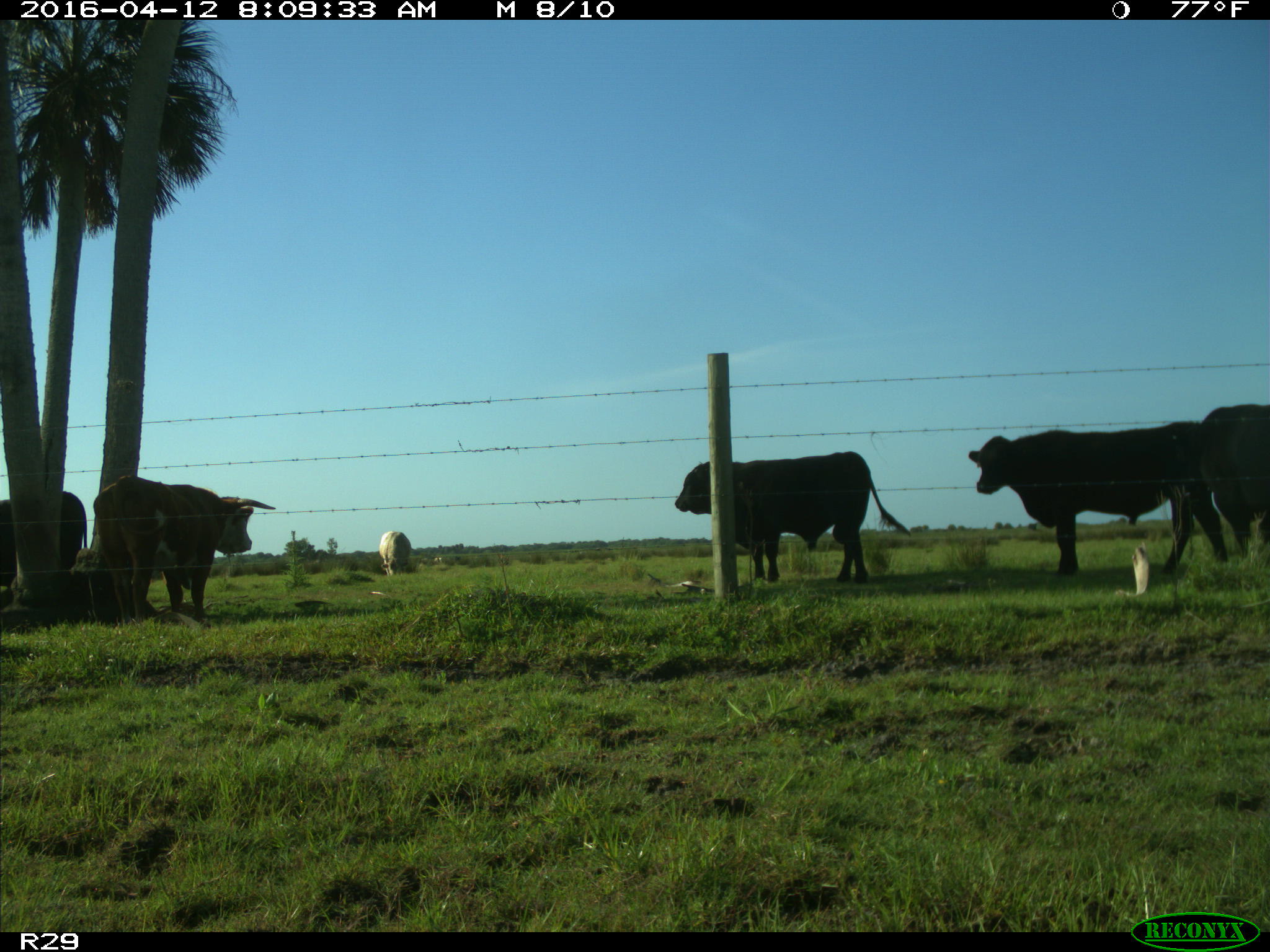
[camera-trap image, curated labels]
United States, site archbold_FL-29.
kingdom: Animalia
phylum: Chordata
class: Mammalia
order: Artiodactyla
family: Bovidae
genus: Bos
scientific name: Bos taurus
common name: domestic cow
Bos taurus (domestic cow).